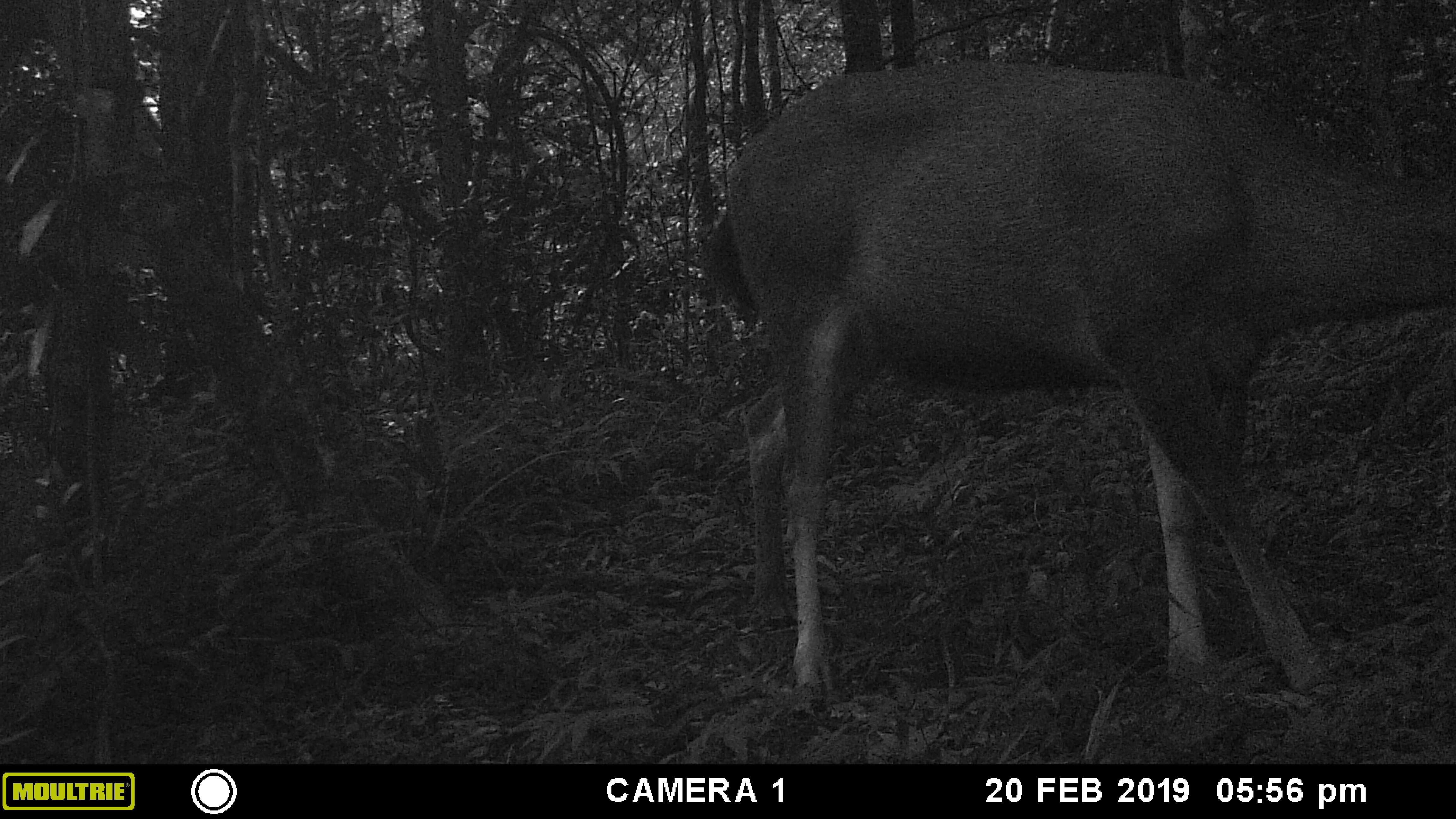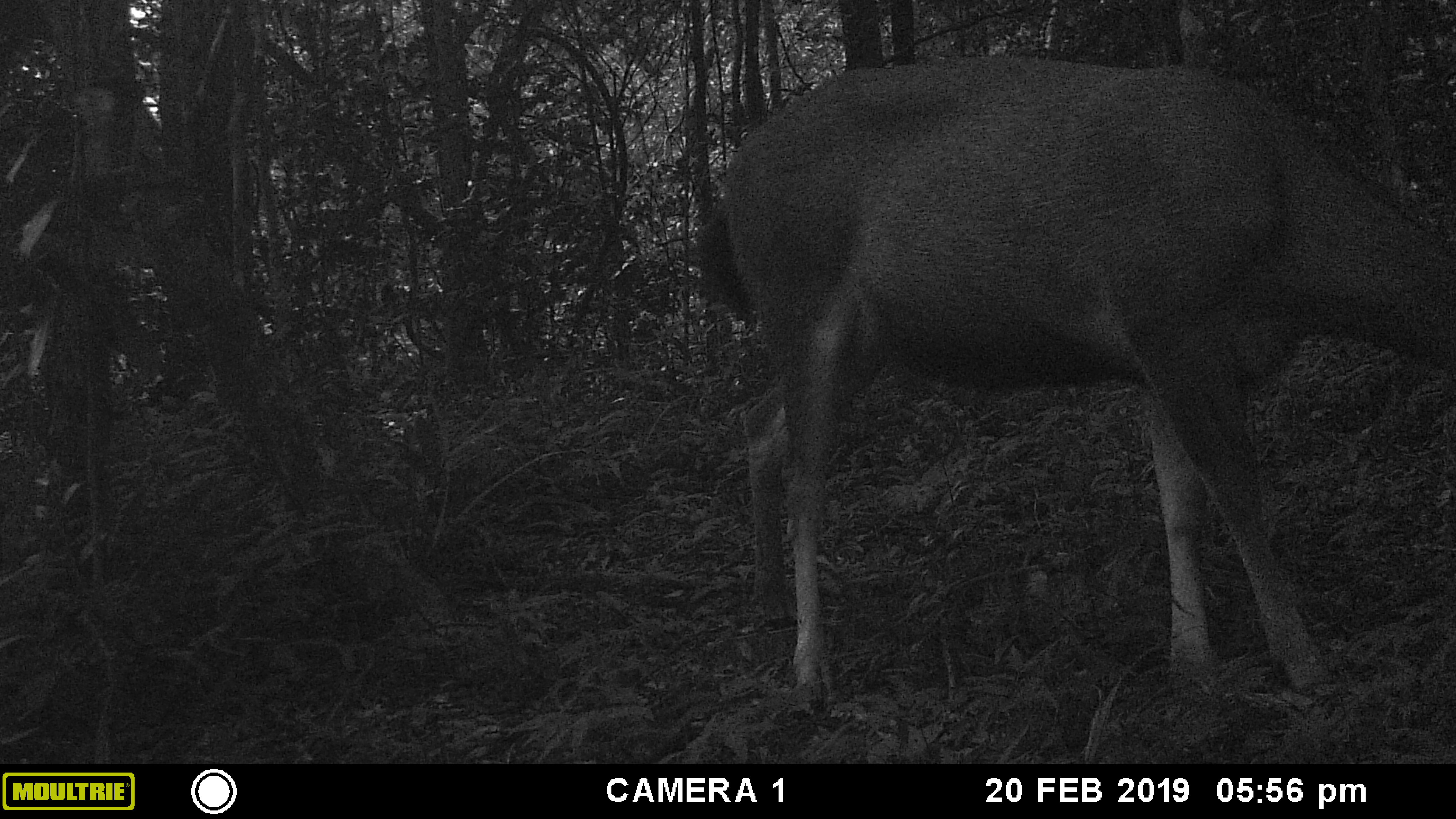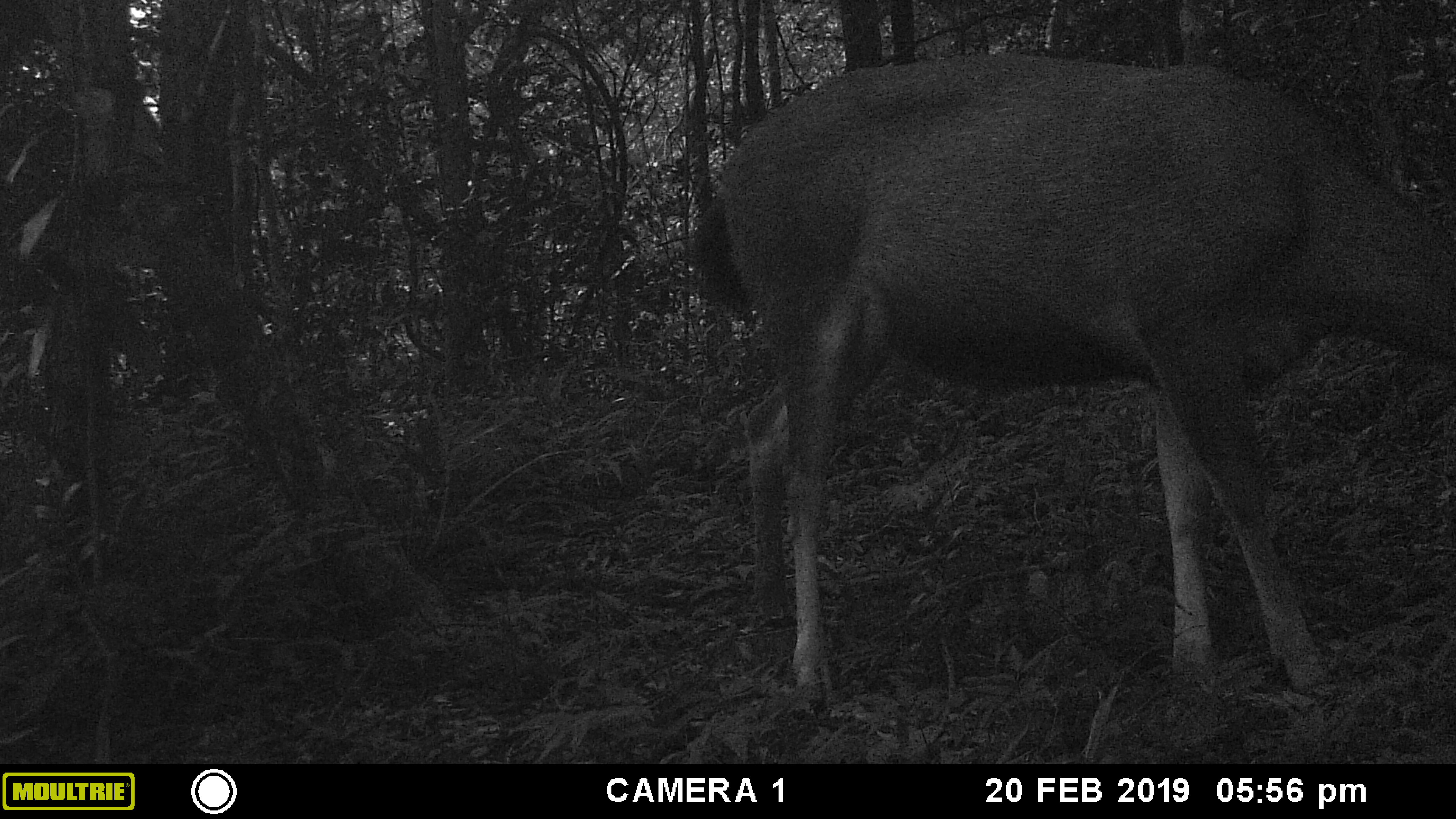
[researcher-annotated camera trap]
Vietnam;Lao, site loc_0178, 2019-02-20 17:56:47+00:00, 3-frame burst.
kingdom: Animalia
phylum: Chordata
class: Mammalia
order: Artiodactyla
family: Cervidae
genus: Rusa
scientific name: Rusa unicolor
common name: sambar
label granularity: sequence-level